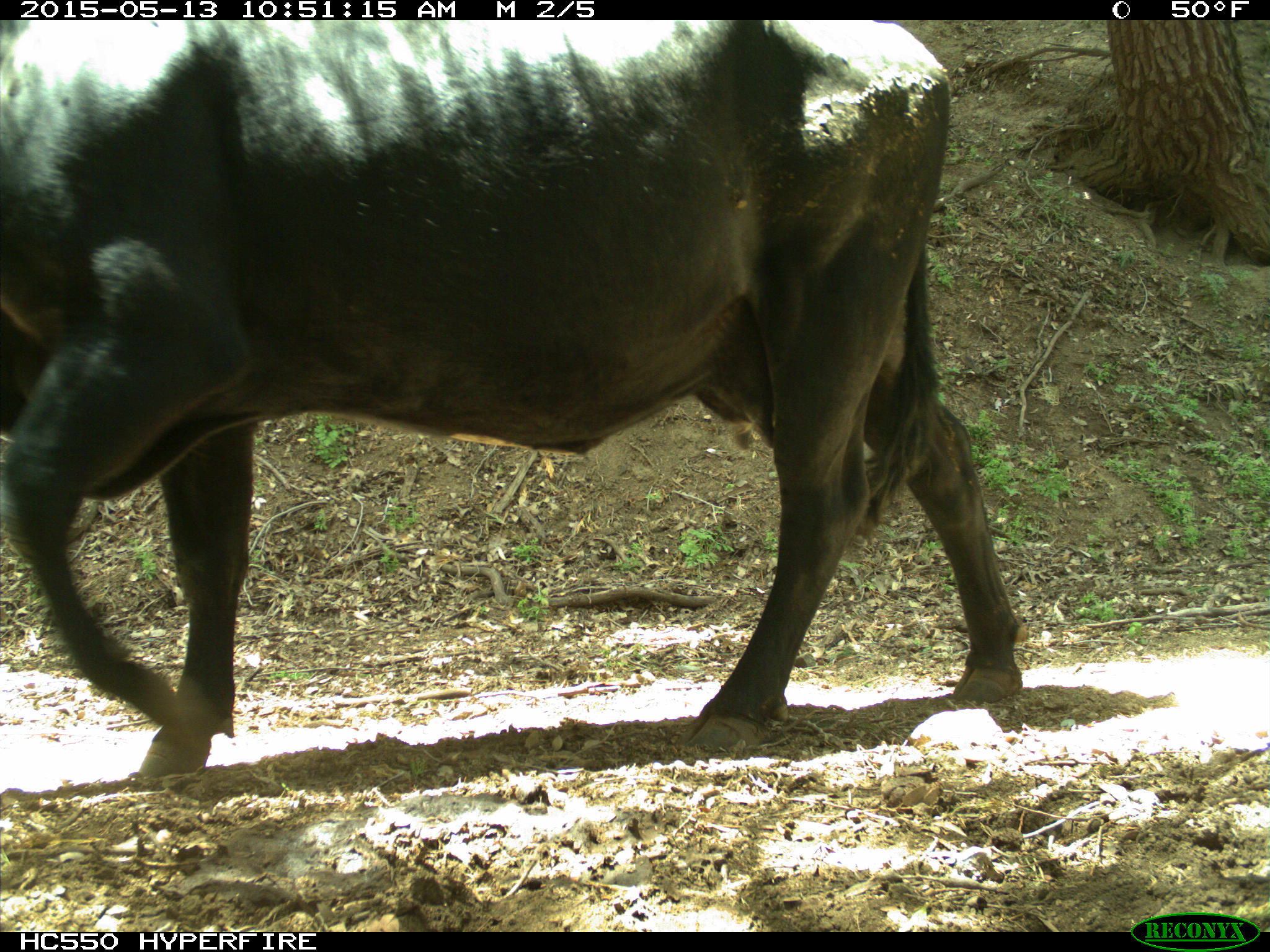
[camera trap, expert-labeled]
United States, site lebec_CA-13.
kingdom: Animalia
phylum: Chordata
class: Mammalia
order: Artiodactyla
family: Bovidae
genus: Bos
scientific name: Bos taurus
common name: domestic cow